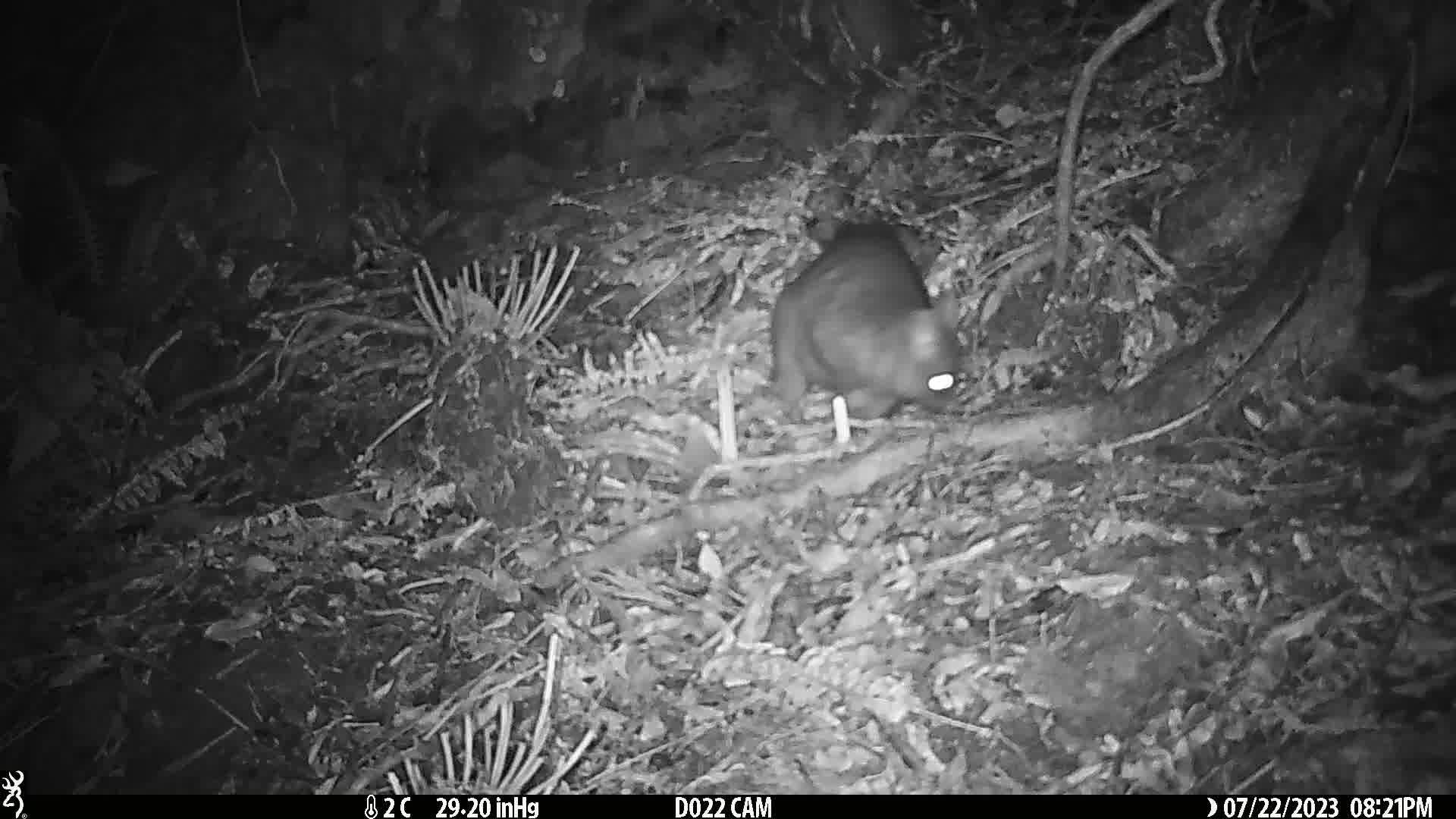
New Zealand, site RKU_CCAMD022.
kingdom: Animalia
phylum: Chordata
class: Mammalia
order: Diprotodontia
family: Phalangeridae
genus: Trichosurus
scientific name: Trichosurus vulpecula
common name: common brushtail possum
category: possum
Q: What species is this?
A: Possum (common brushtail possum) (Trichosurus vulpecula).